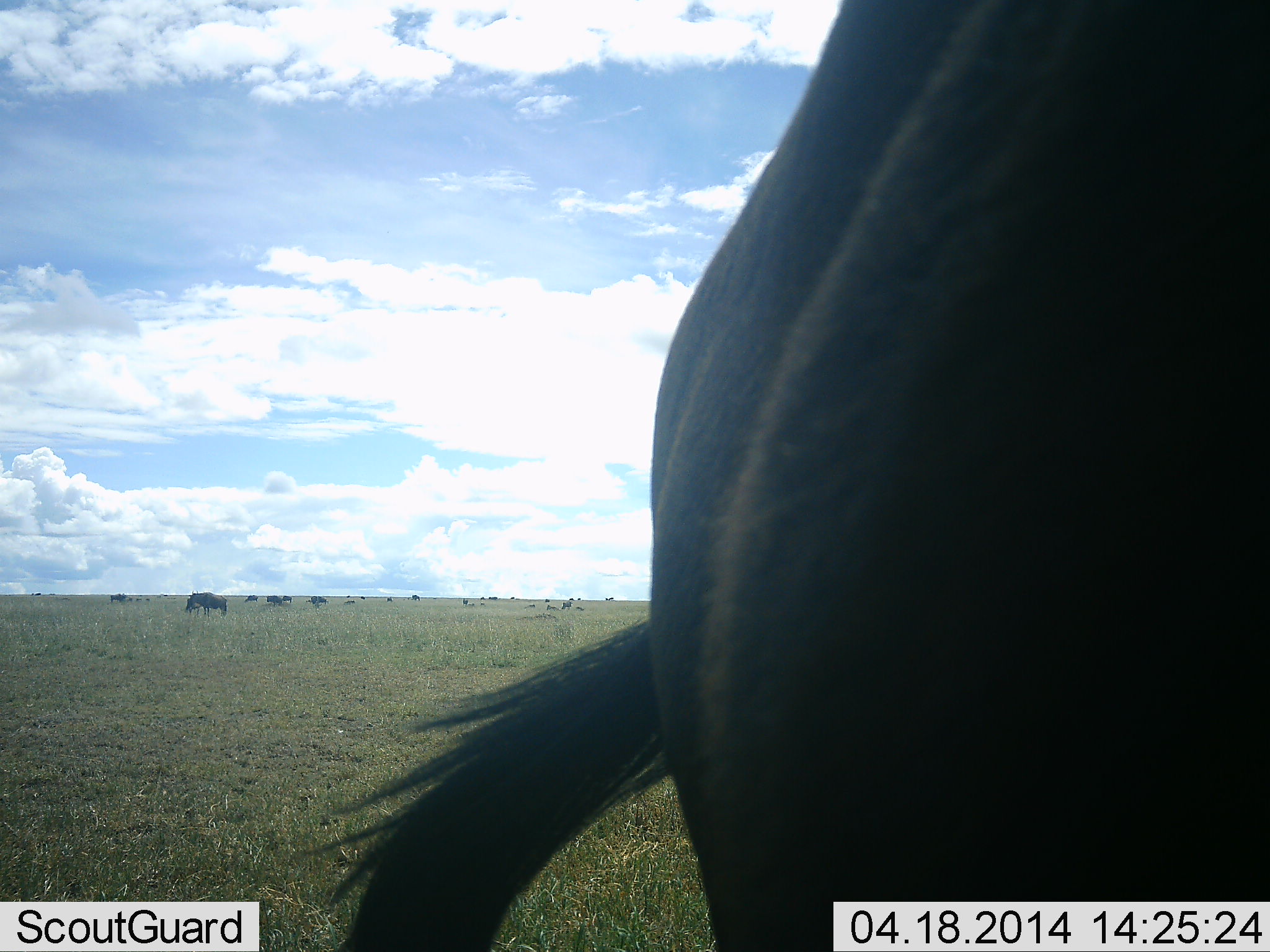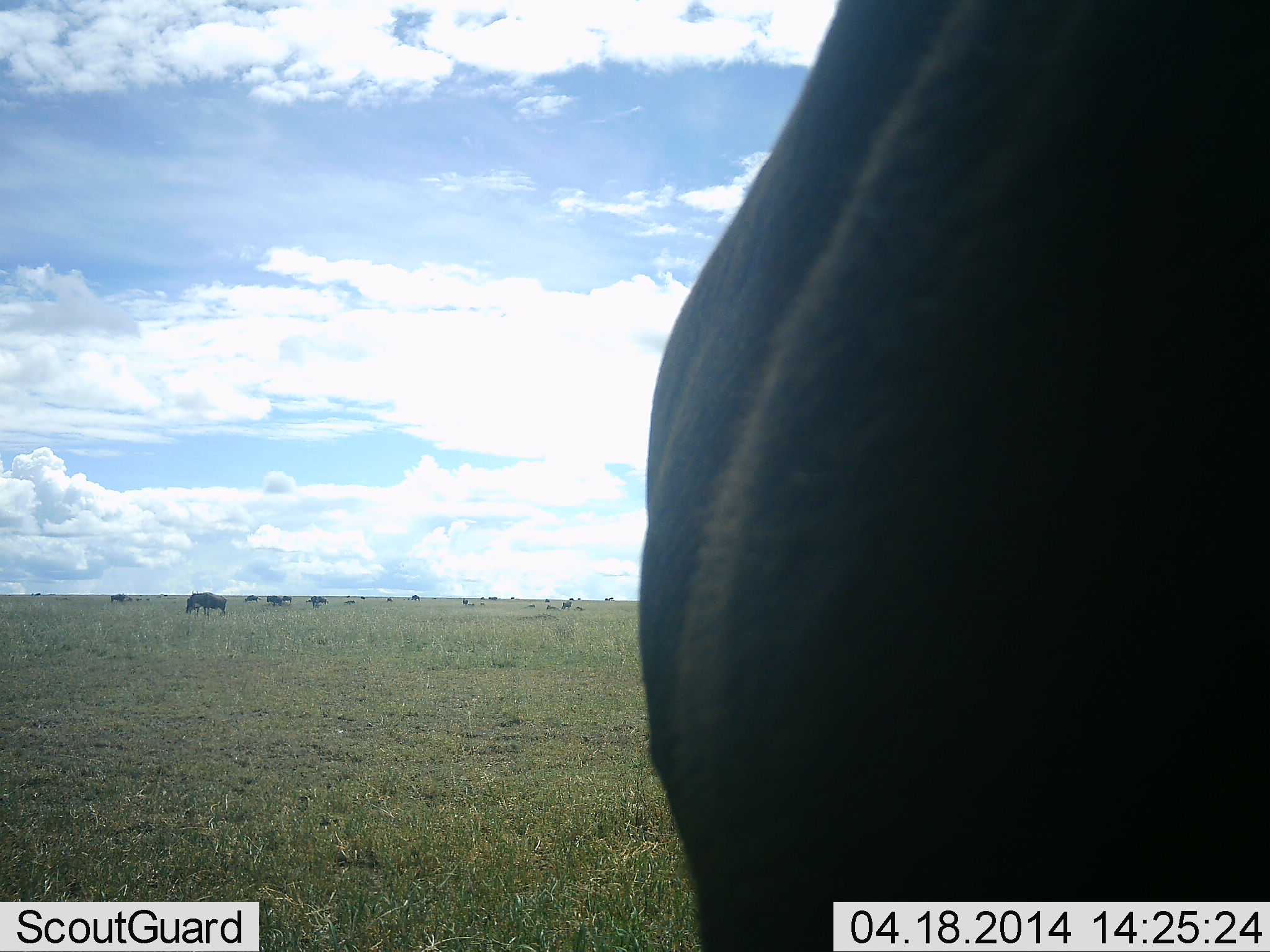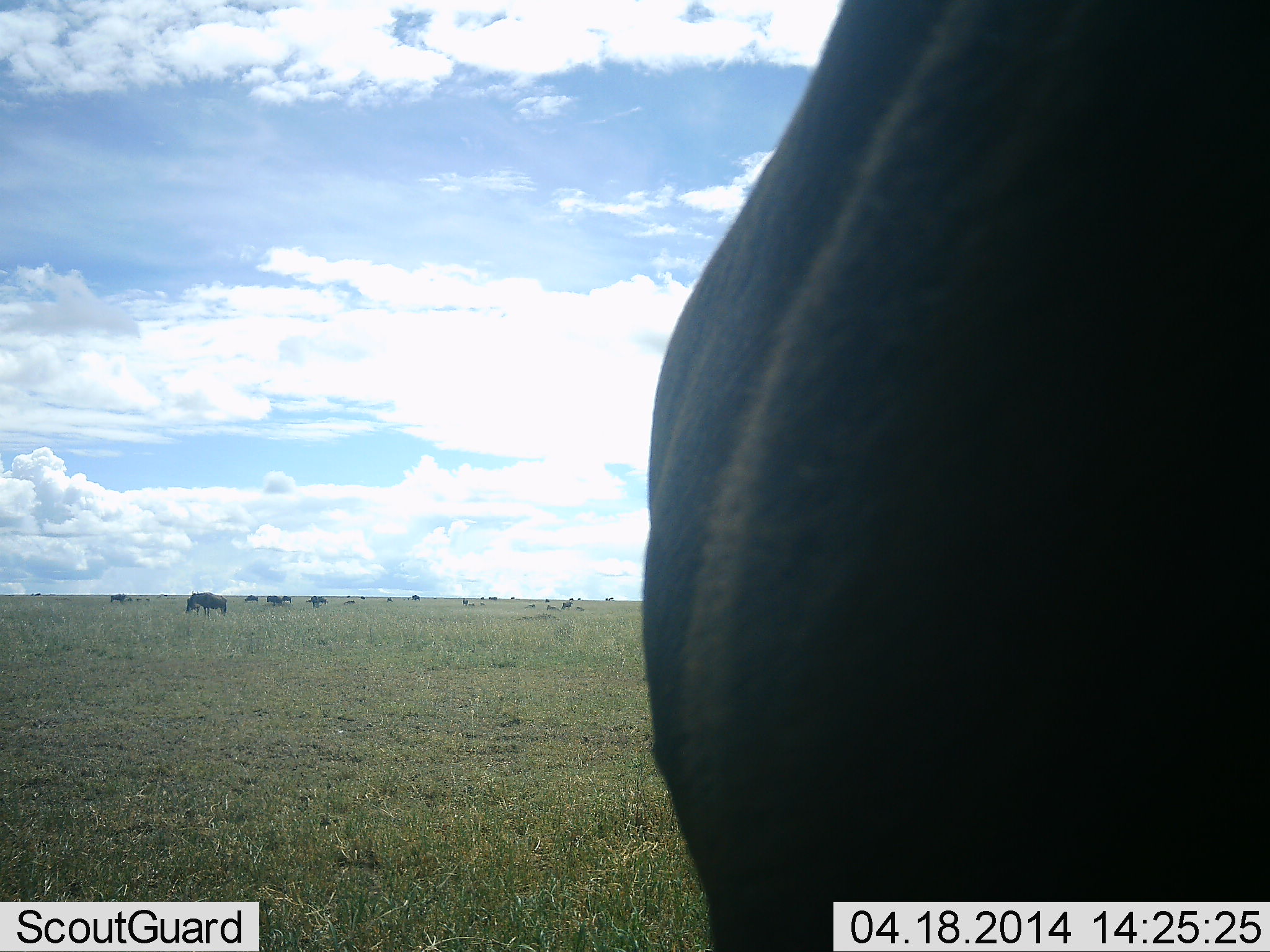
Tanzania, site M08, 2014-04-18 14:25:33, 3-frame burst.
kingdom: Animalia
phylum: Chordata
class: Mammalia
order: Artiodactyla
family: Bovidae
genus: Connochaetes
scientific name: Connochaetes taurinus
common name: blue wildebeest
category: wildebeest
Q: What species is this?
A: Wildebeest (blue wildebeest) (Connochaetes taurinus).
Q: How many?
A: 11-50.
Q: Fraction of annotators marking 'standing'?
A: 80%.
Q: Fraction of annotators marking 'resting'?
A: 10%.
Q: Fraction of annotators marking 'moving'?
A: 30%.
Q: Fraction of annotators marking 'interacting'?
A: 0%.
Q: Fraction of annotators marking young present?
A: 10%.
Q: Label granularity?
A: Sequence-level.